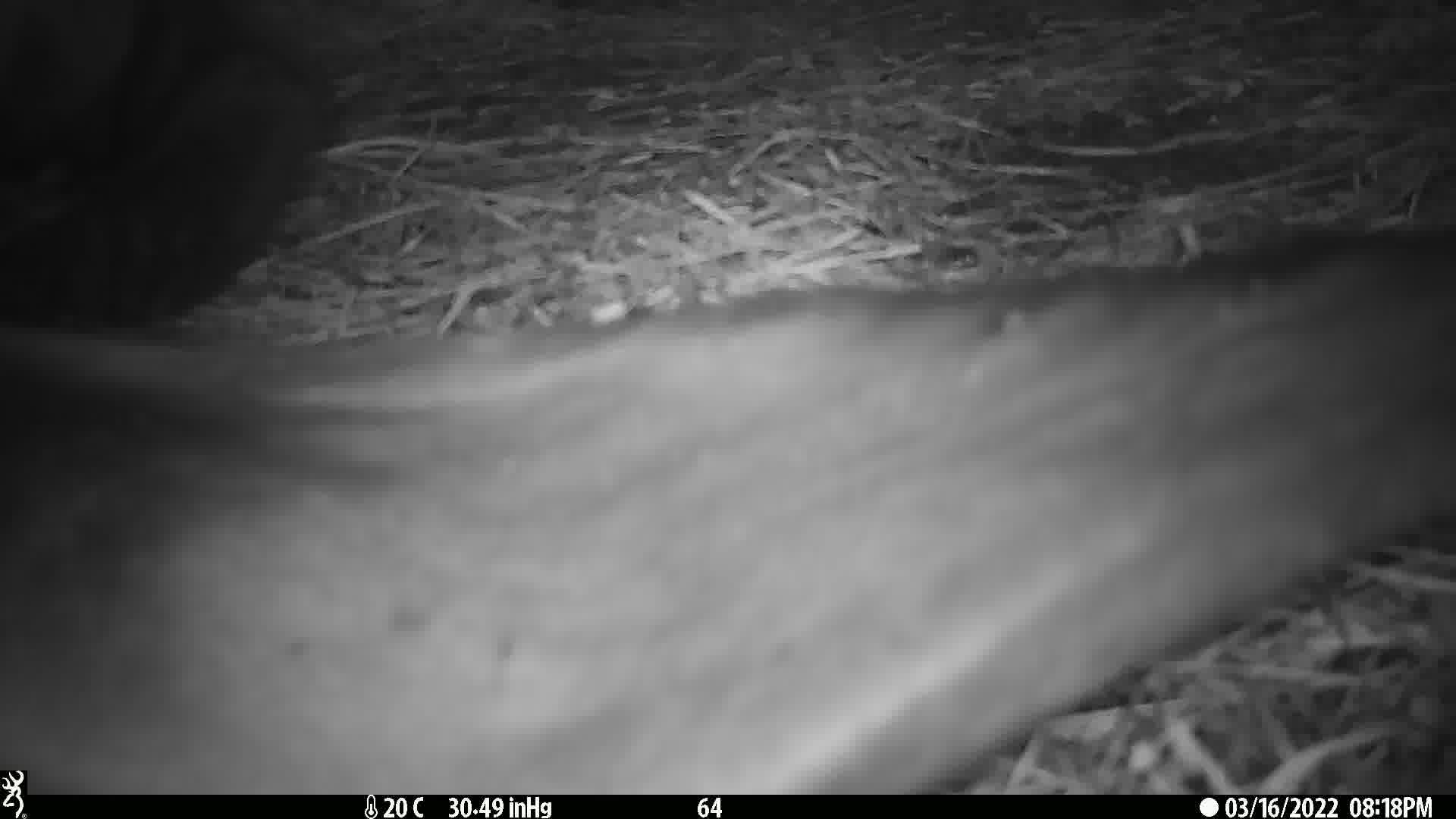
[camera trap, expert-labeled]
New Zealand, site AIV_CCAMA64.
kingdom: Animalia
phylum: Chordata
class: Mammalia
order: Carnivora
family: Otariidae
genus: Phocarctos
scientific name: Phocarctos hookeri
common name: new zealand sea lion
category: sealion